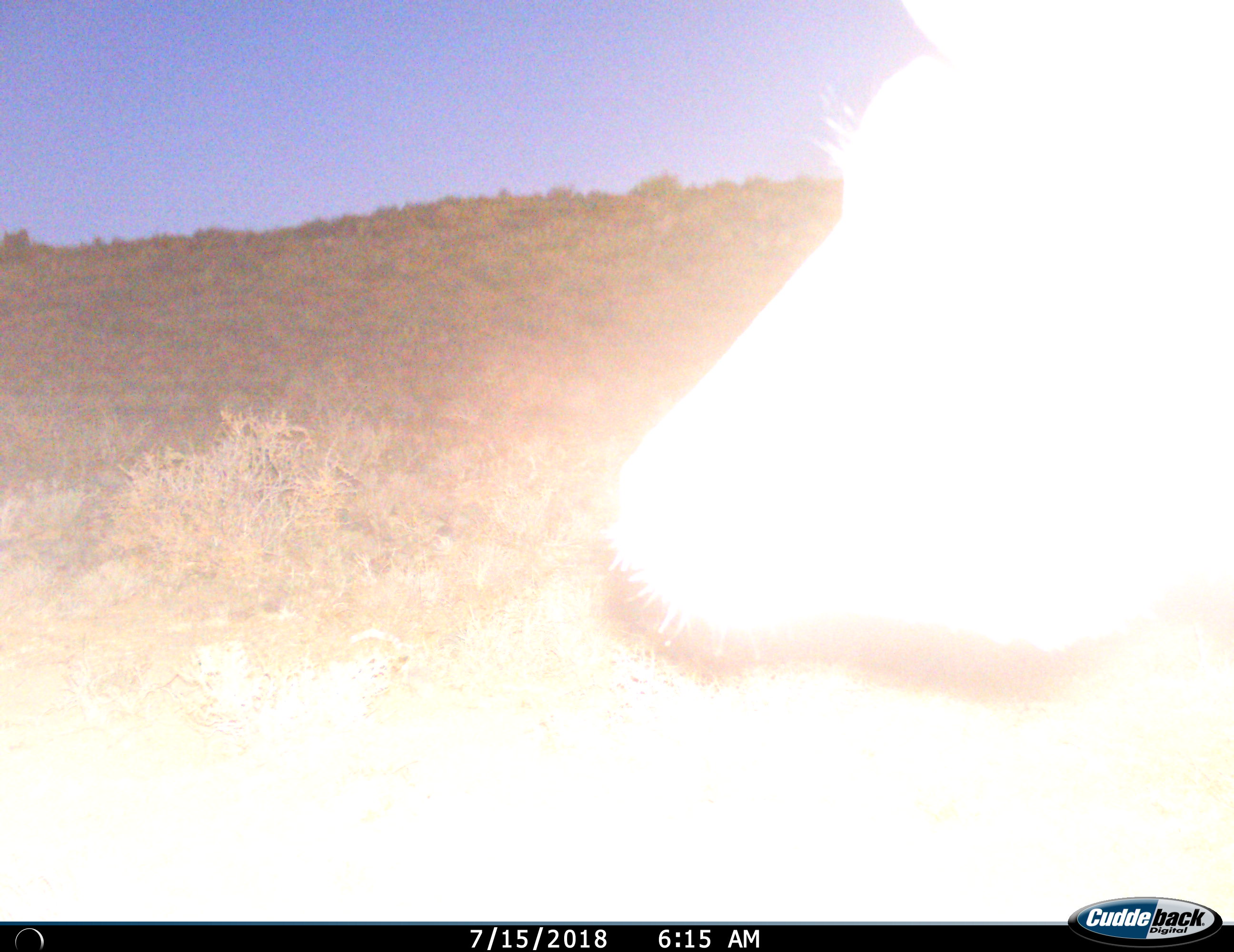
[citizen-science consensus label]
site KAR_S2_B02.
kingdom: Animalia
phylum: Chordata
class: Mammalia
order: Artiodactyla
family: Bovidae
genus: Tragelaphus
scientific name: Tragelaphus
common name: kudu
Kudu (Tragelaphus), count 1. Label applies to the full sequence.